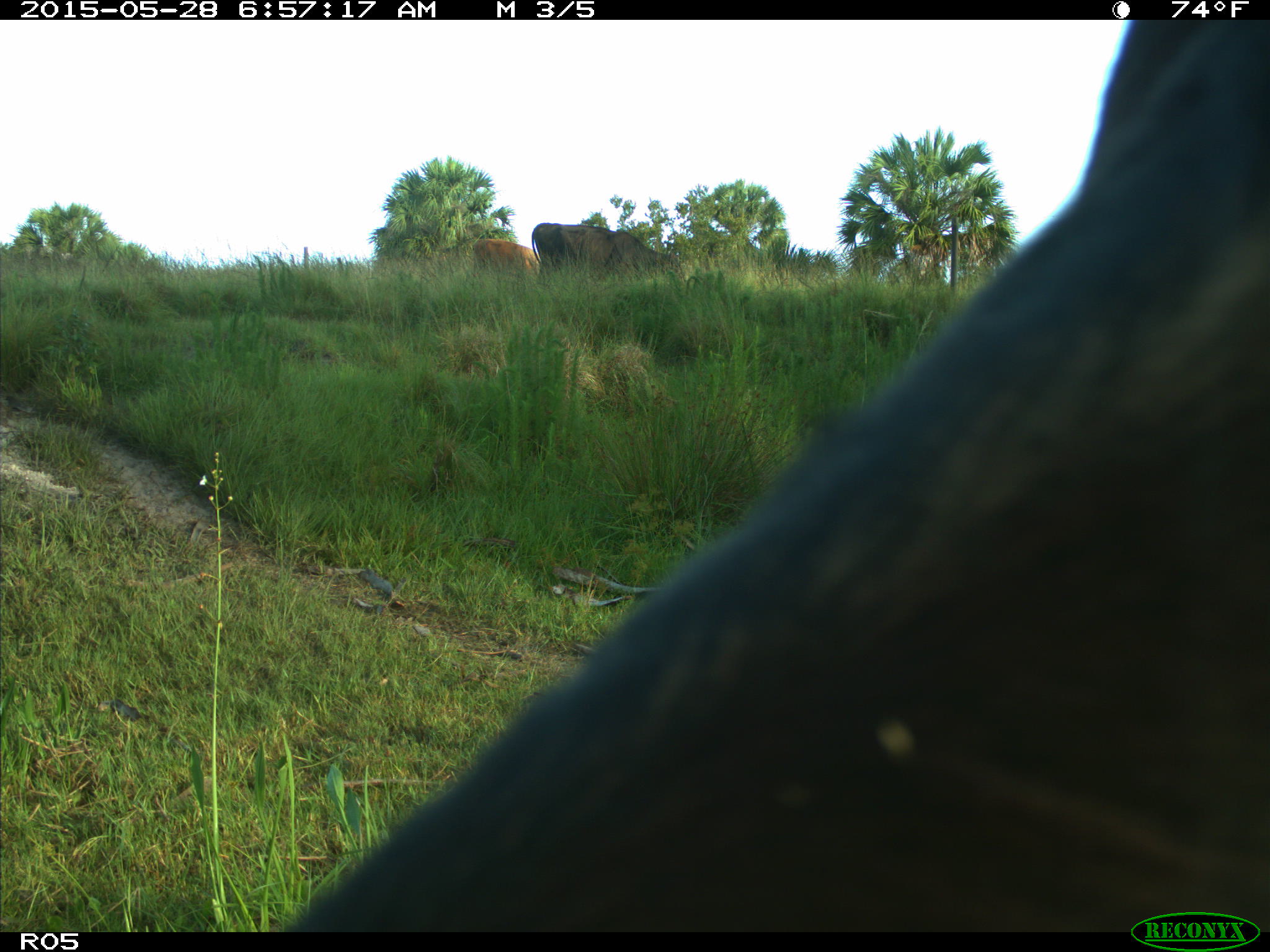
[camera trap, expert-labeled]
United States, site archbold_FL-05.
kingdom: Animalia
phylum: Chordata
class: Mammalia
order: Artiodactyla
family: Bovidae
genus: Bos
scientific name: Bos taurus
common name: domestic cow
Bos taurus (domestic cow).